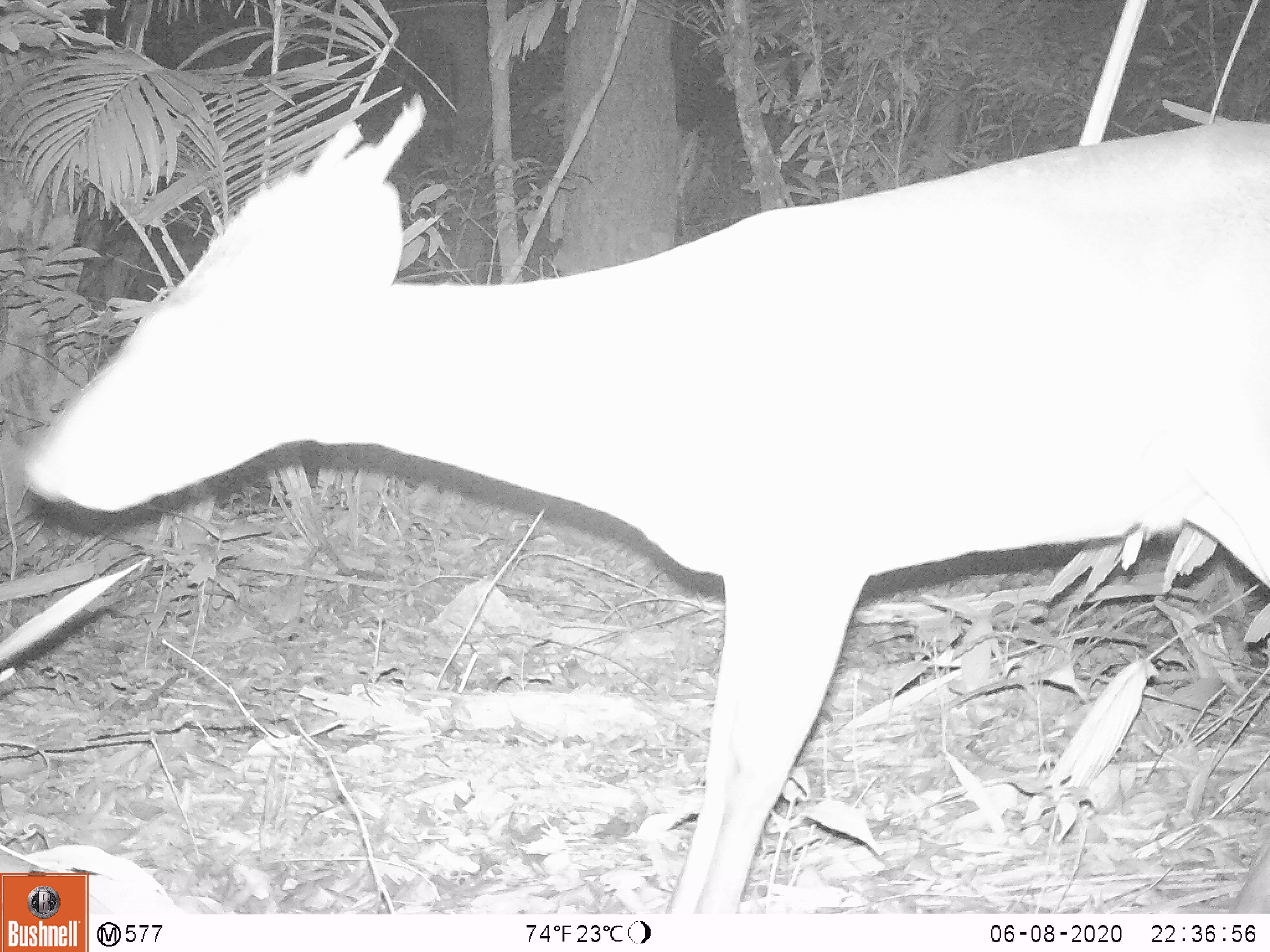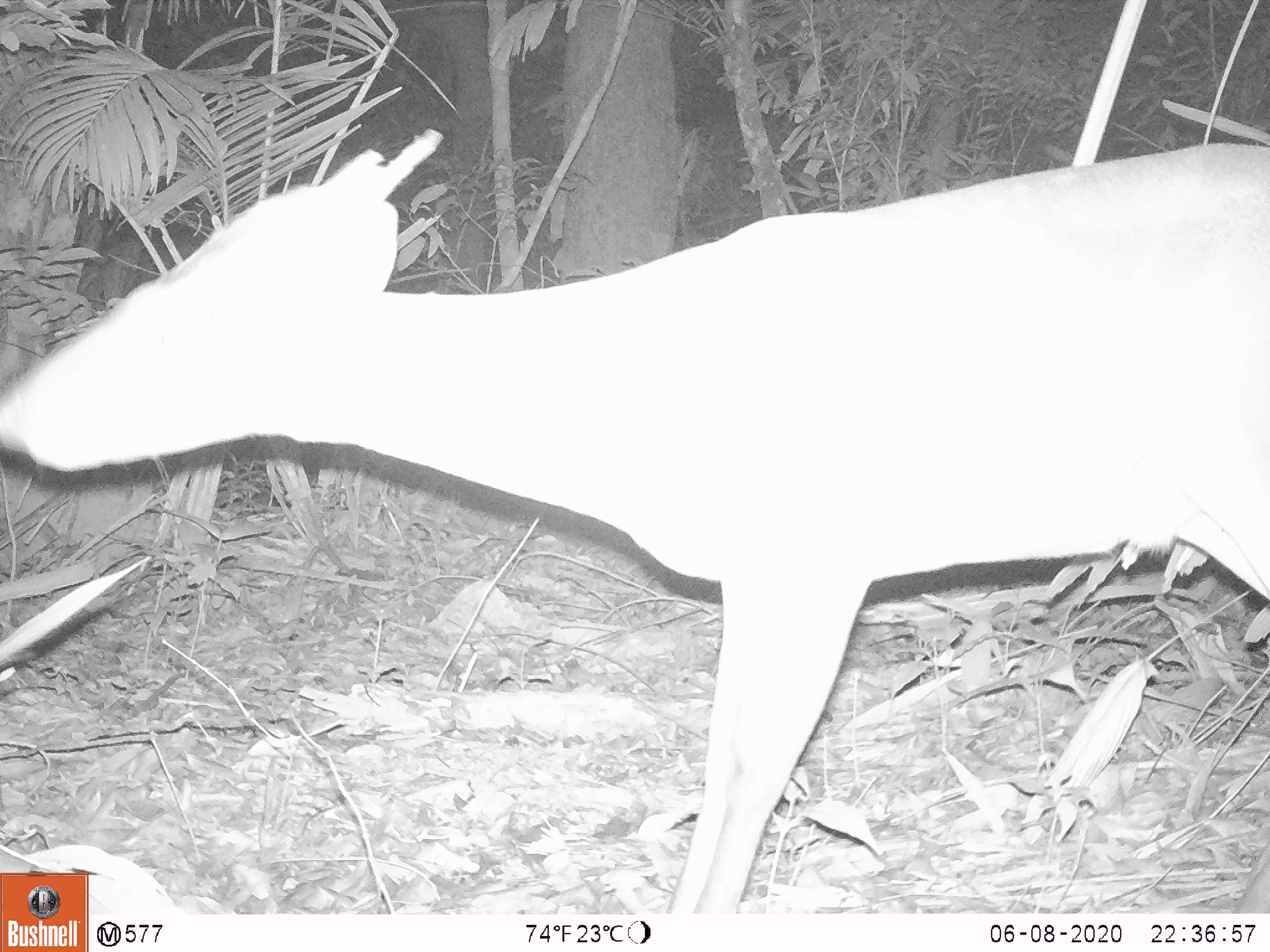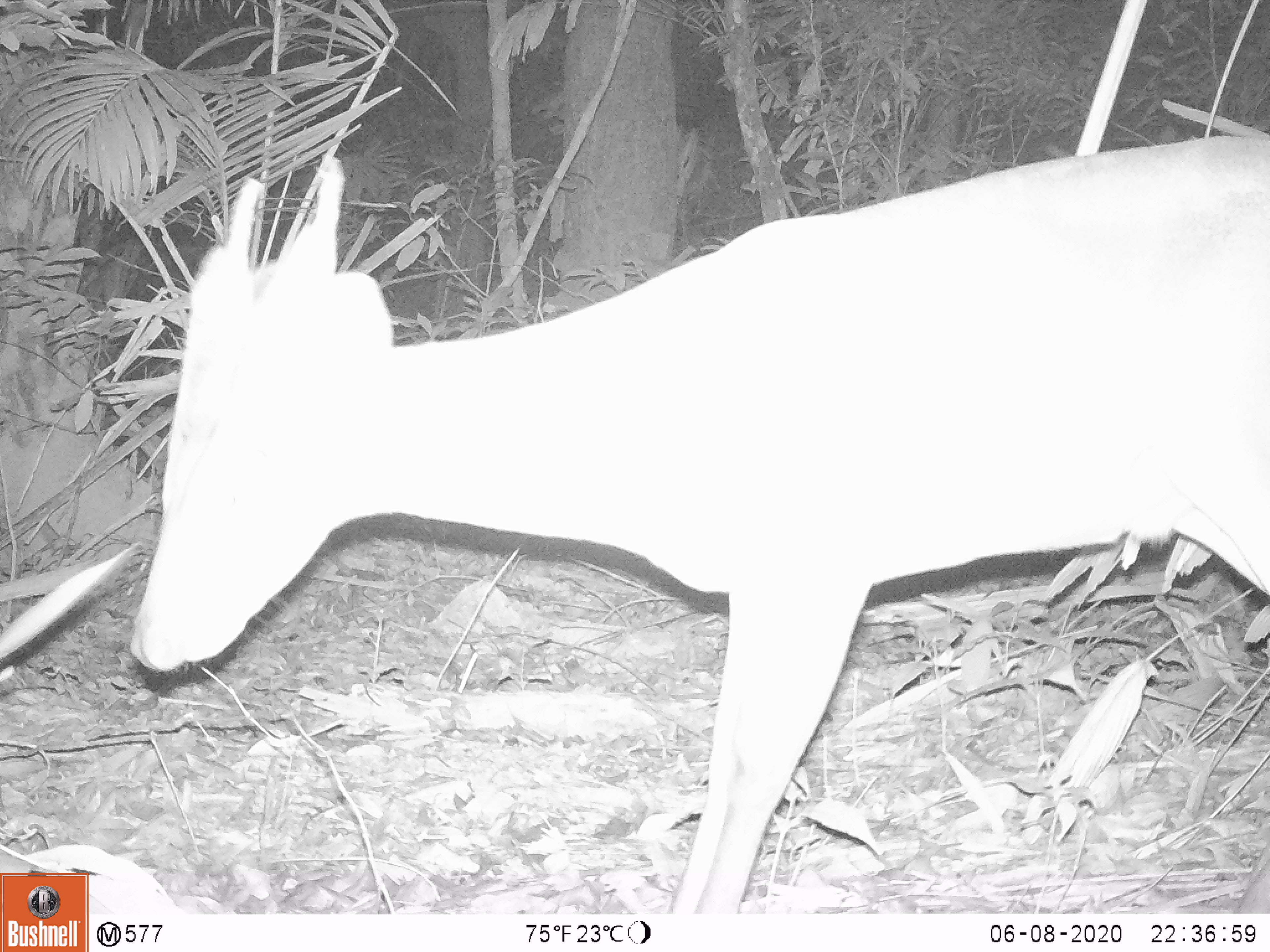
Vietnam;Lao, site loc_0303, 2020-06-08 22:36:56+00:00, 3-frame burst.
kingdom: Animalia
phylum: Chordata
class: Mammalia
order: Artiodactyla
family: Cervidae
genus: Muntiacus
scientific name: Muntiacus vuquangensis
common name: large-antlered muntjac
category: large antlered muntjac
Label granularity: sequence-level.